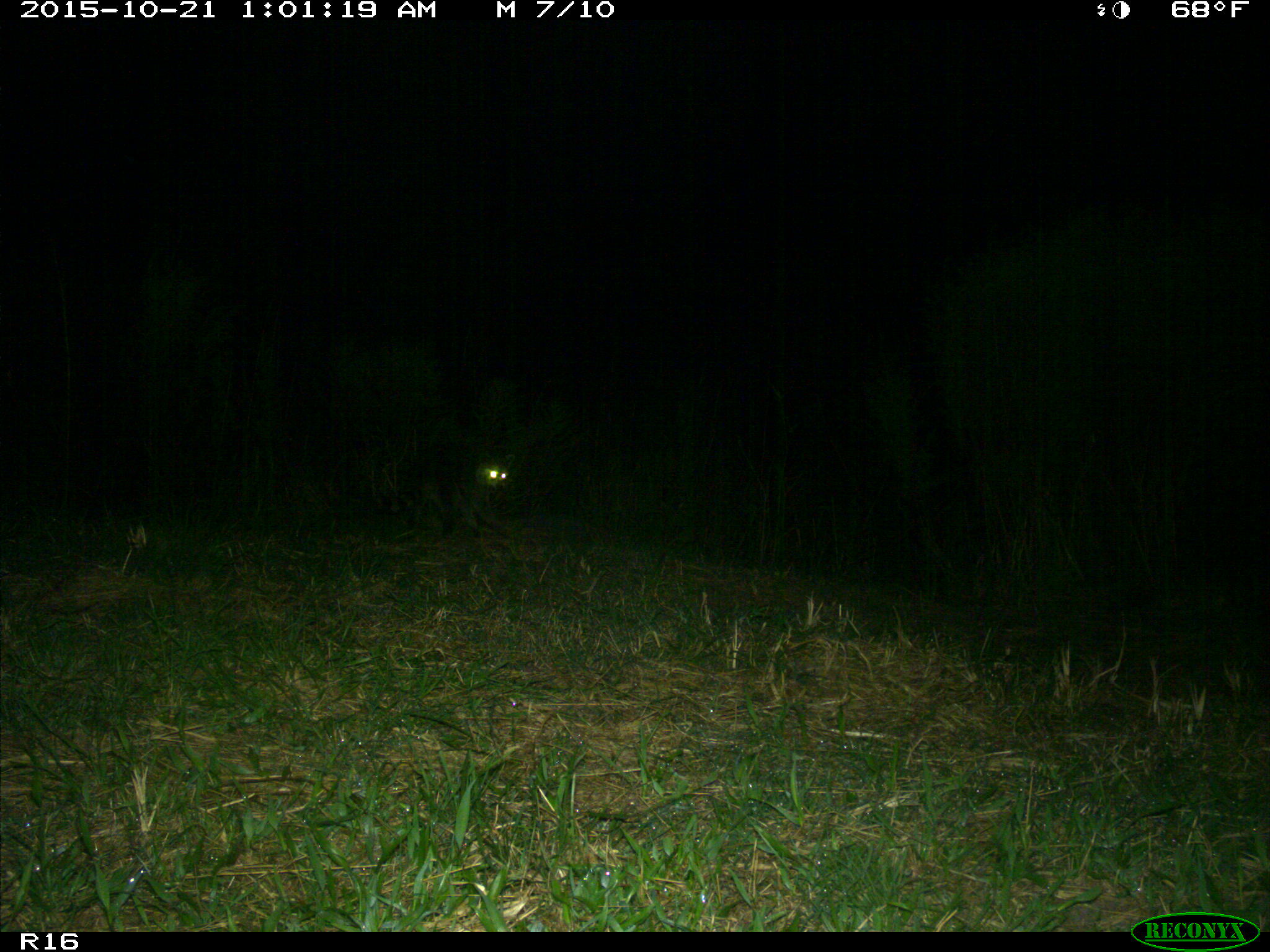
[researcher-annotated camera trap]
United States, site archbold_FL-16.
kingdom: Animalia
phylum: Chordata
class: Mammalia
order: Carnivora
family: Procyonidae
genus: Procyon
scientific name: Procyon lotor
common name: common raccoon